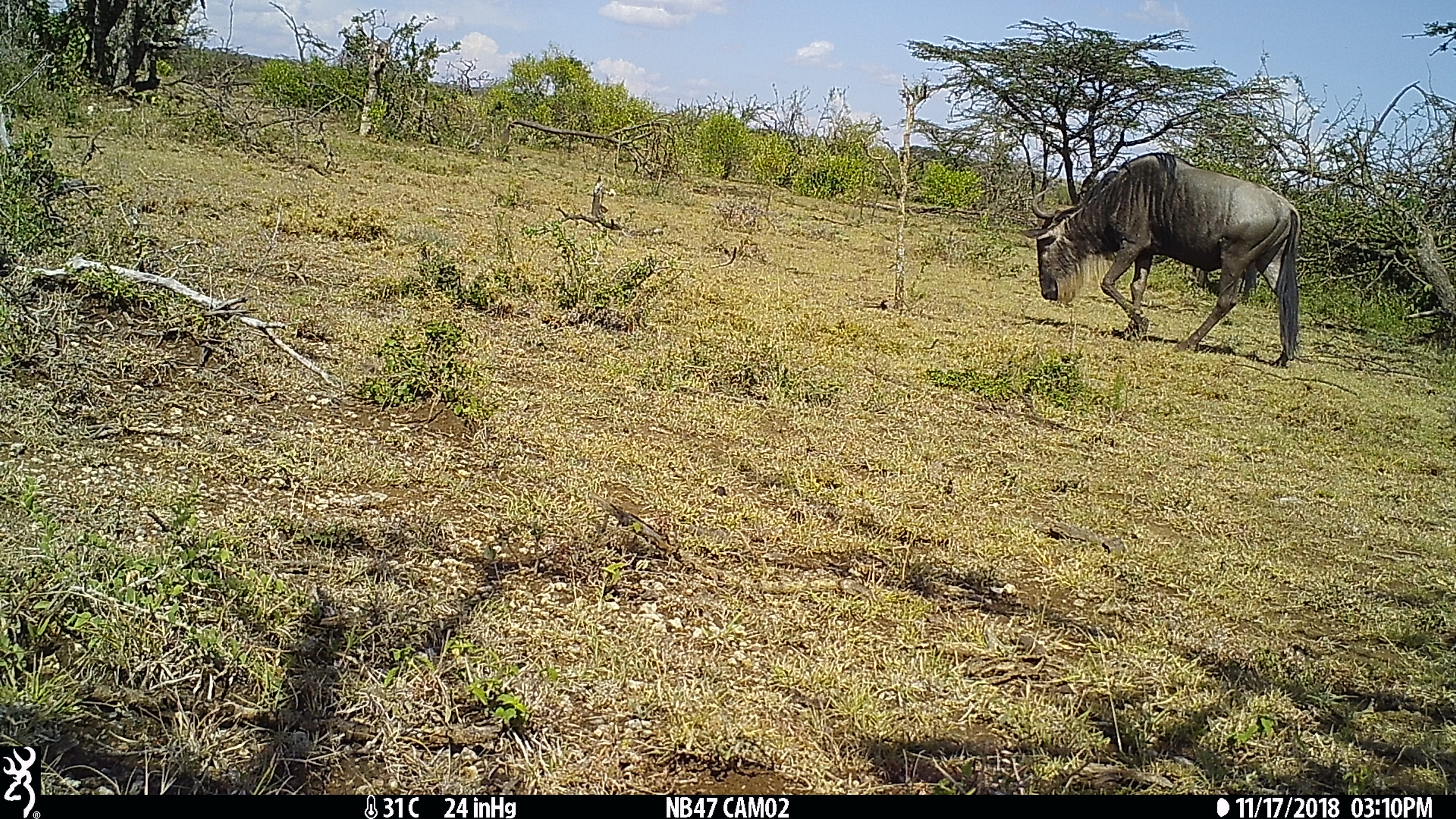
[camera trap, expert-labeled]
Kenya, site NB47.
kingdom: Animalia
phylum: Chordata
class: Mammalia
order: Artiodactyla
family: Bovidae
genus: Connochaetes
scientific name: Connochaetes taurinus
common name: blue wildebeest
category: wildebeest